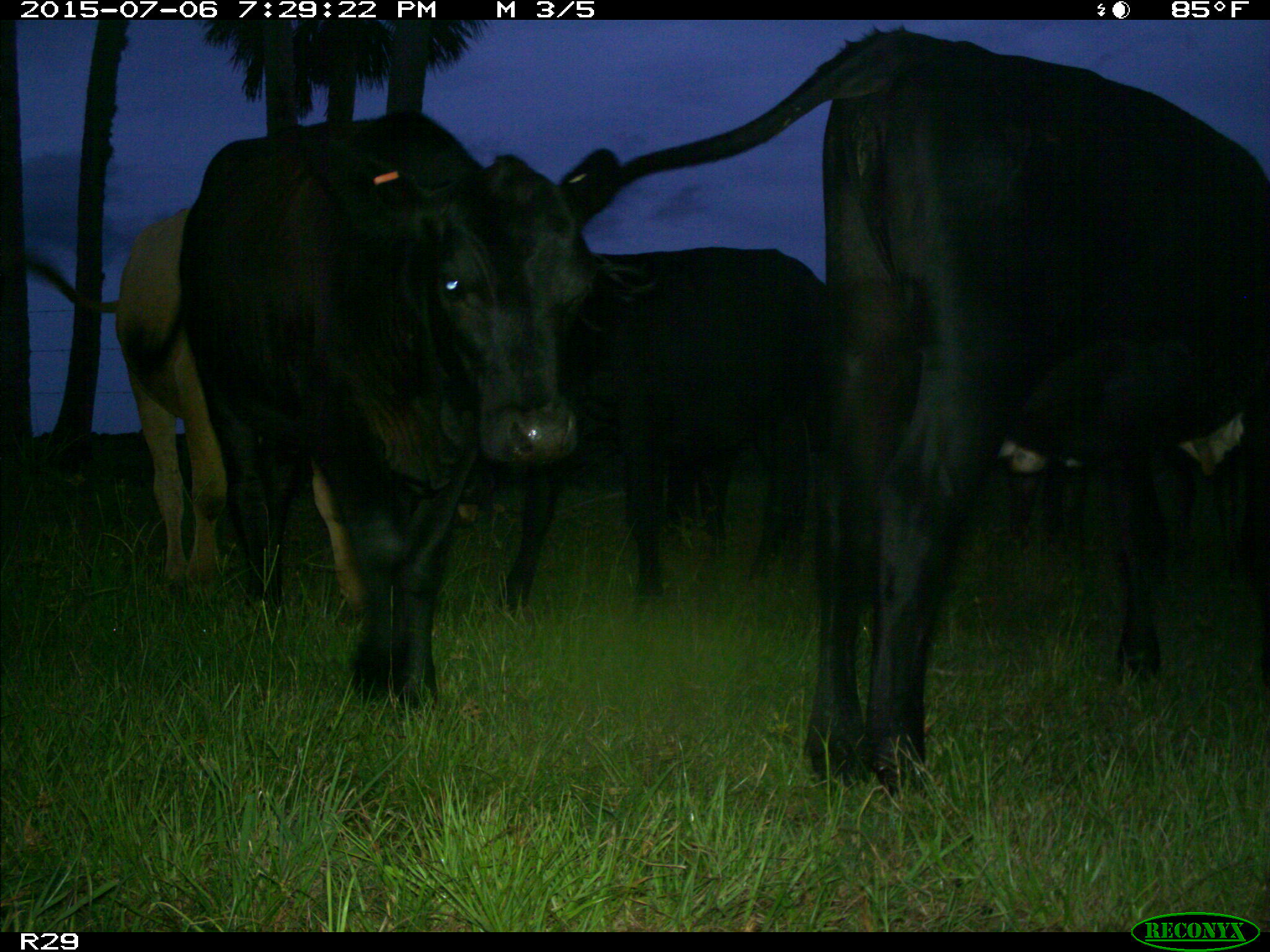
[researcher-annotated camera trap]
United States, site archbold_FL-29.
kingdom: Animalia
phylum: Chordata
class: Mammalia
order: Artiodactyla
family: Bovidae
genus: Bos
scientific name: Bos taurus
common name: domestic cow